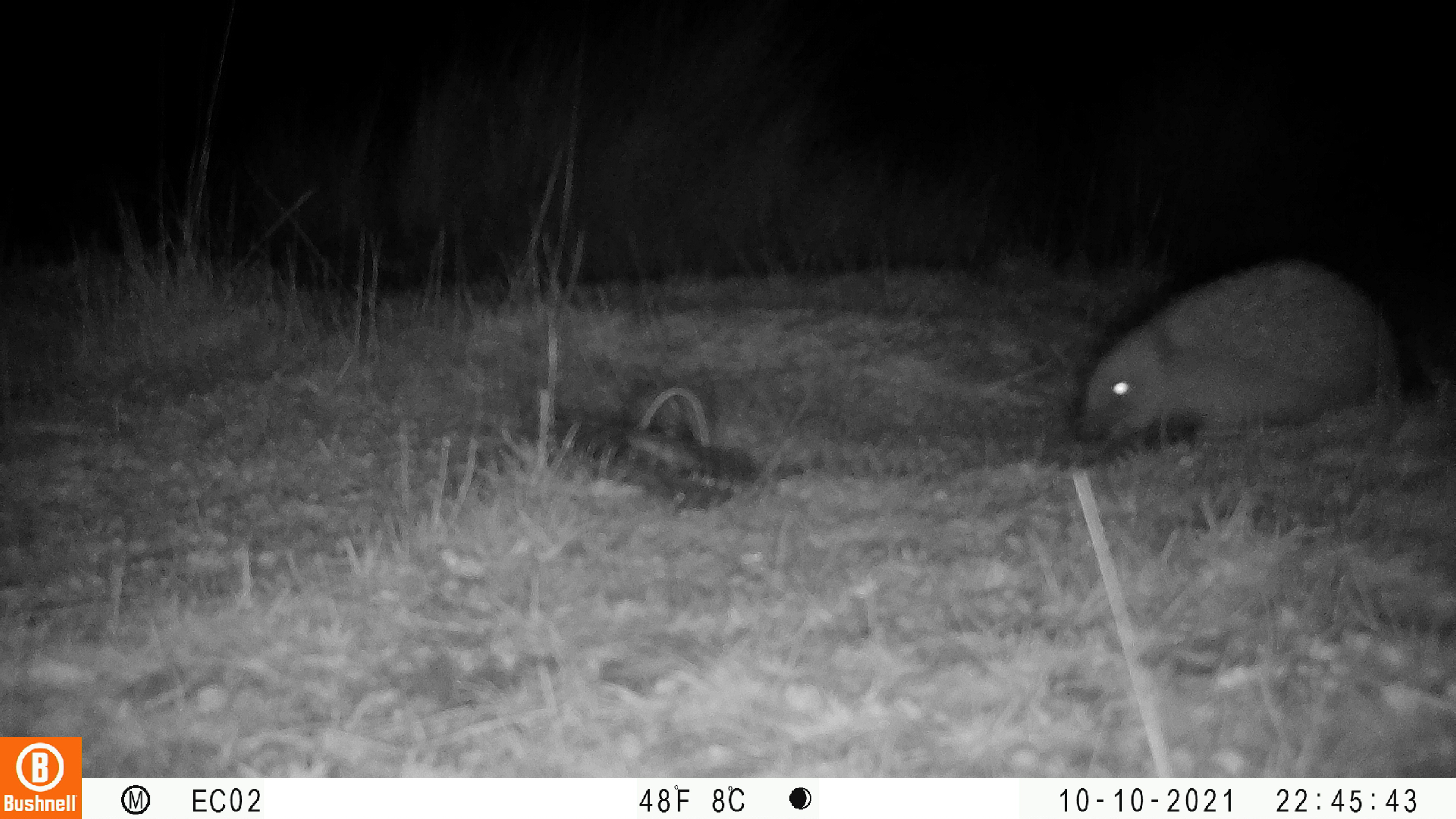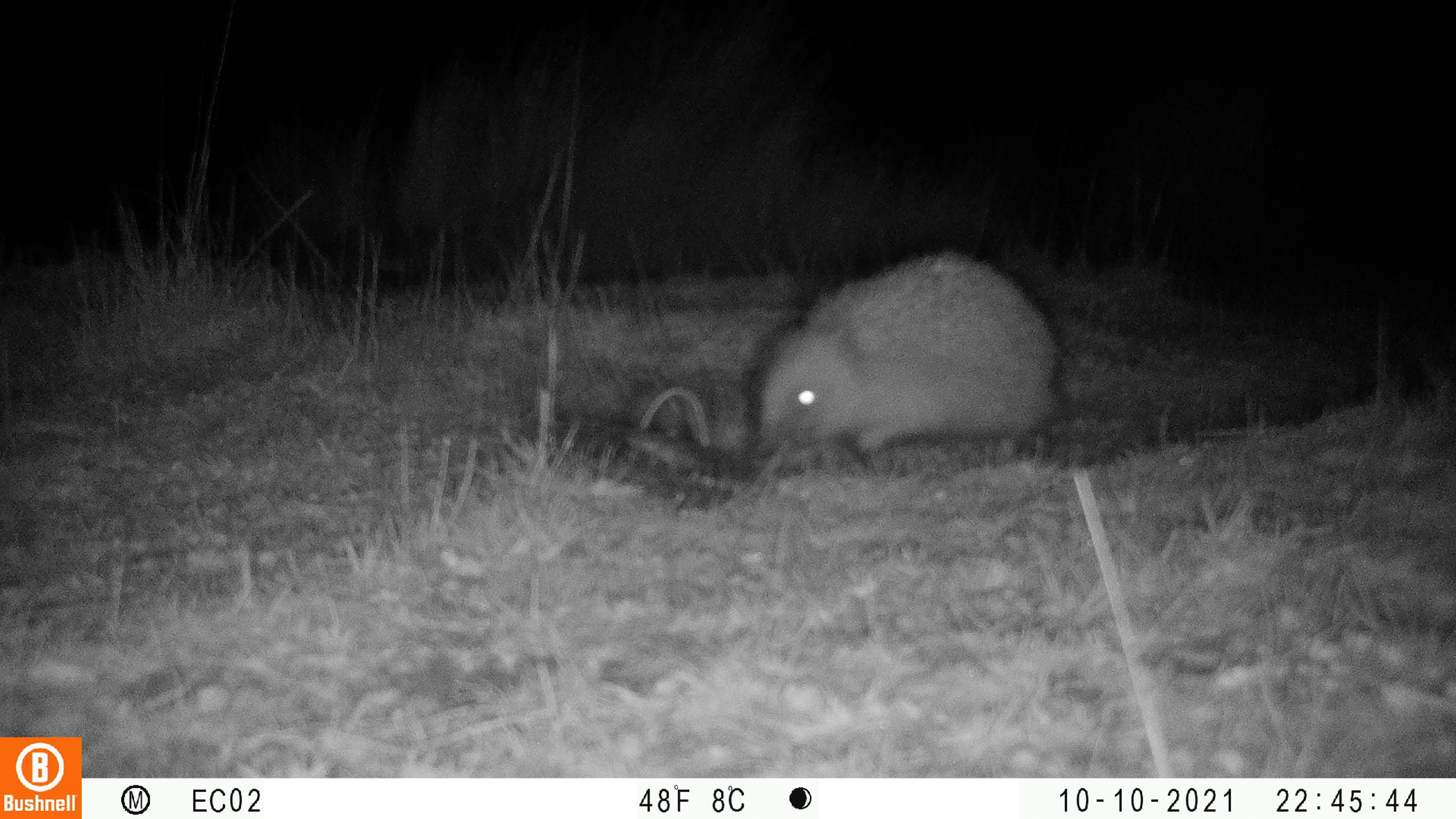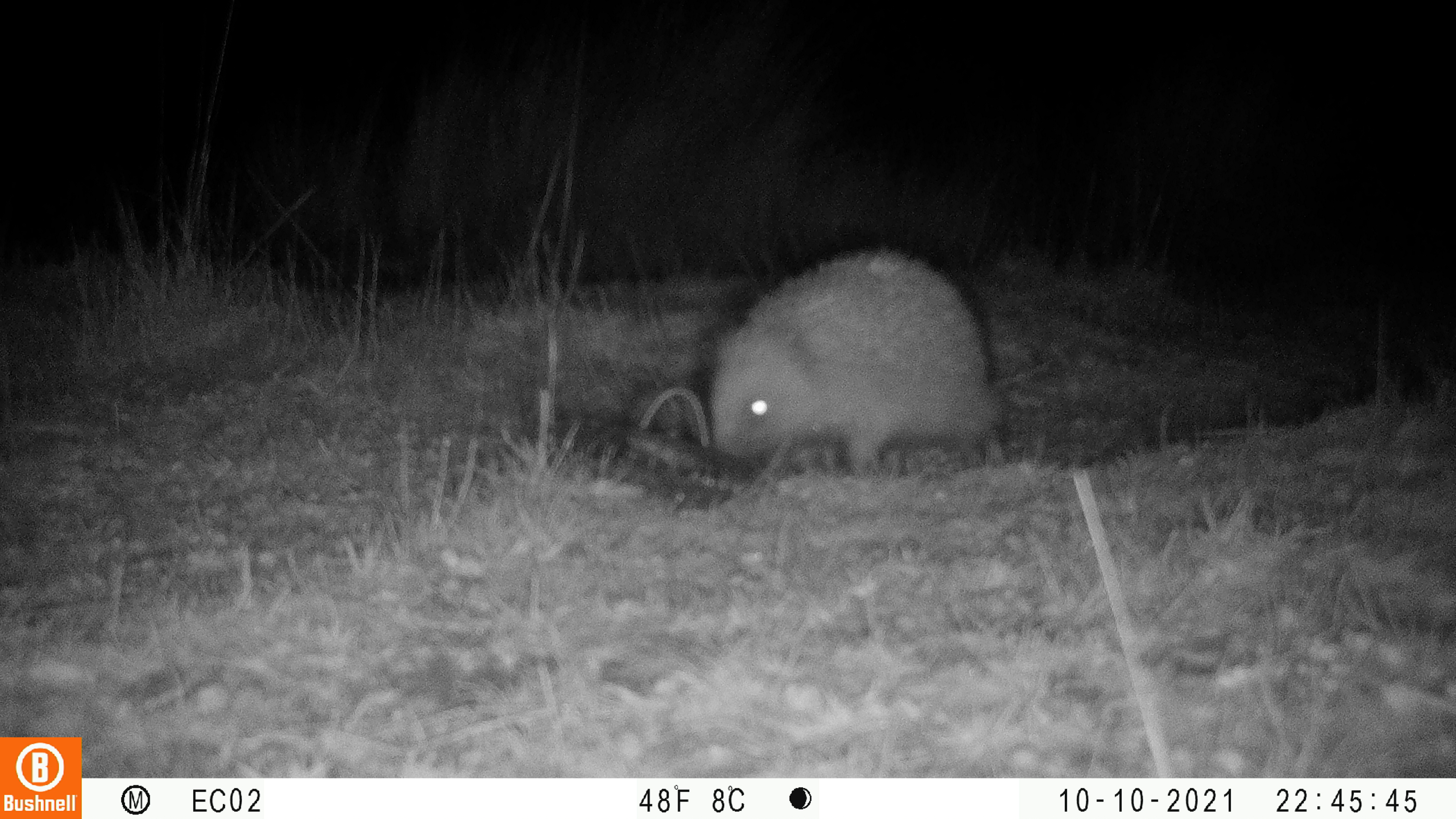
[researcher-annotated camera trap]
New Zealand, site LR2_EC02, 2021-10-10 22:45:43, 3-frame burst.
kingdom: Animalia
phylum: Chordata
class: Mammalia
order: Eulipotyphla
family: Erinaceidae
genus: Erinaceus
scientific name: Erinaceus europaeus europaeus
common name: european hedgehog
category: hedgehog